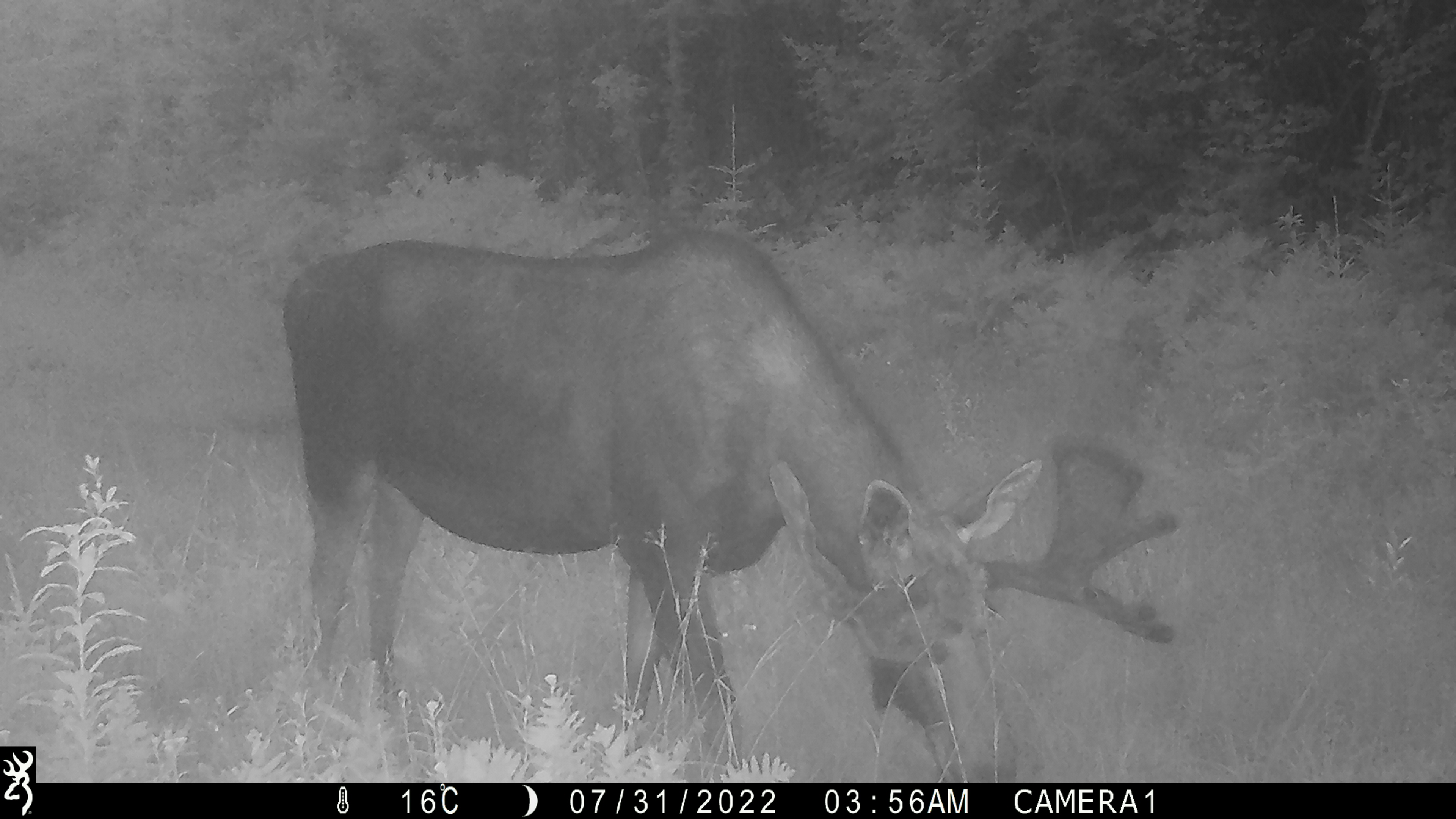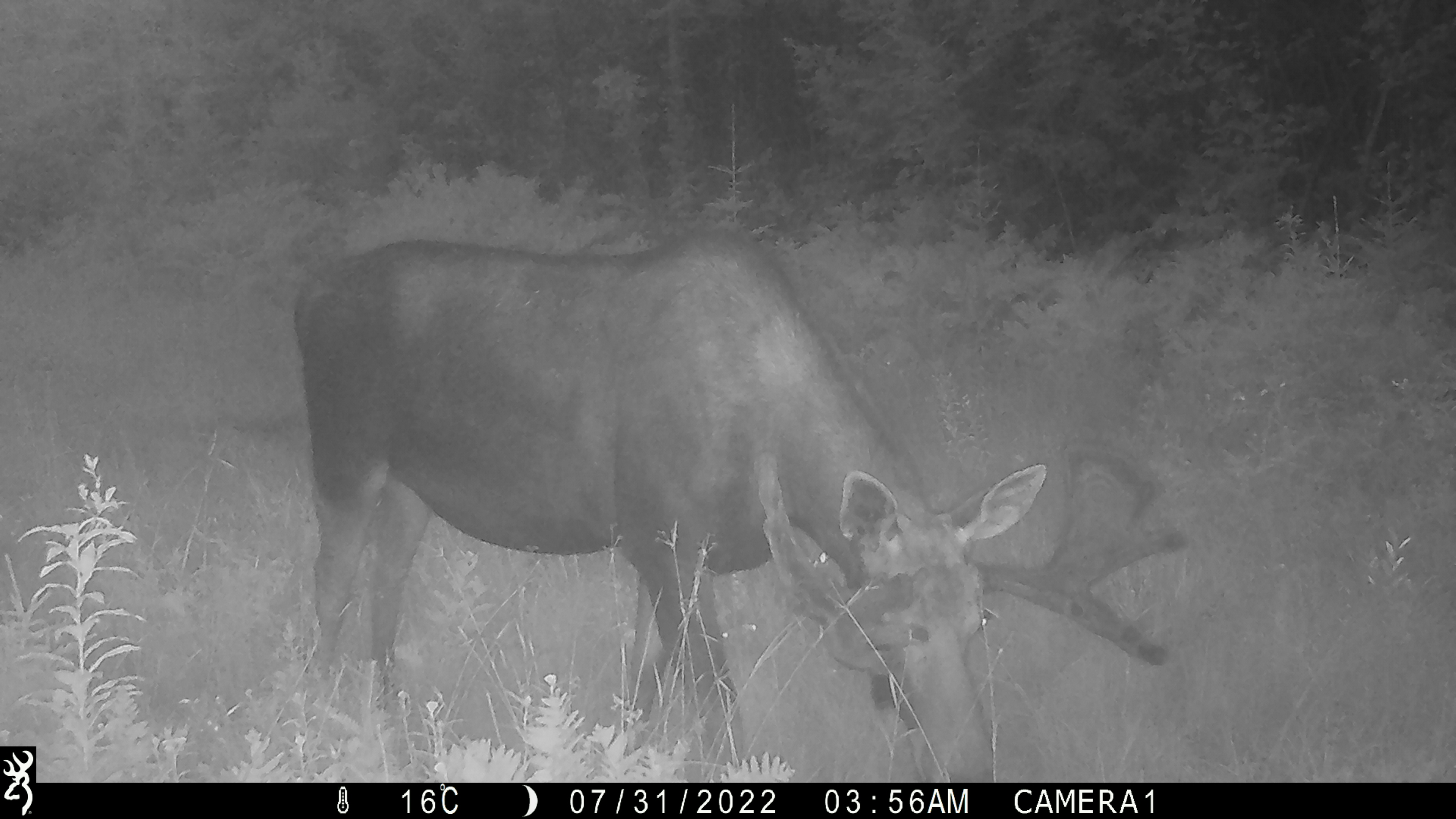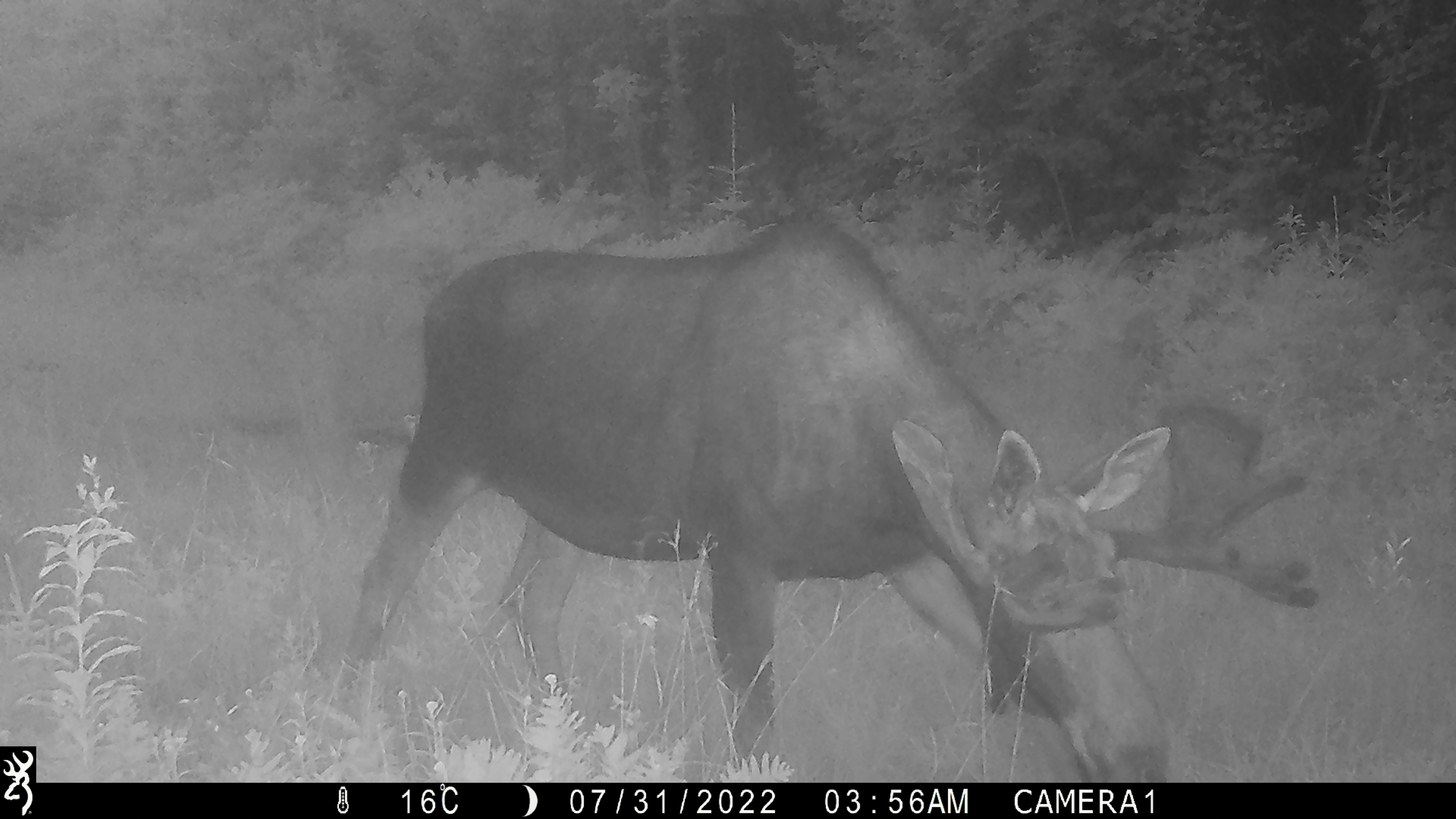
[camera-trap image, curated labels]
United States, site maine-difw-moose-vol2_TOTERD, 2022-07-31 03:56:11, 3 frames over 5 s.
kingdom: Animalia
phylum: Chordata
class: Mammalia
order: Artiodactyla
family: Cervidae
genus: Alces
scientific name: Alces alces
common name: moose